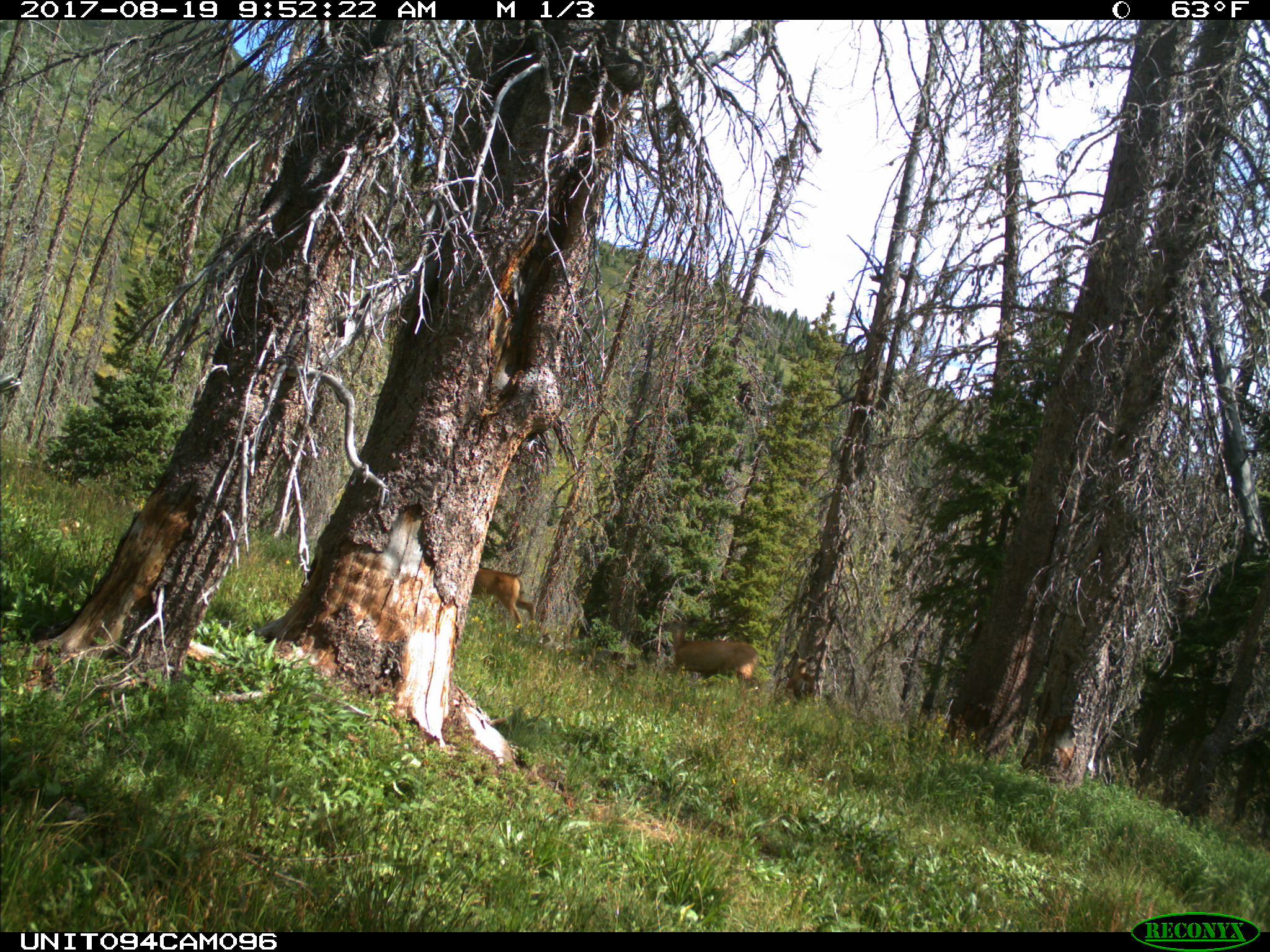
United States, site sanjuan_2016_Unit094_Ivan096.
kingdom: Animalia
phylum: Chordata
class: Mammalia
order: Artiodactyla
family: Cervidae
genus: Odocoileus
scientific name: Odocoileus hemionus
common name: mule deer